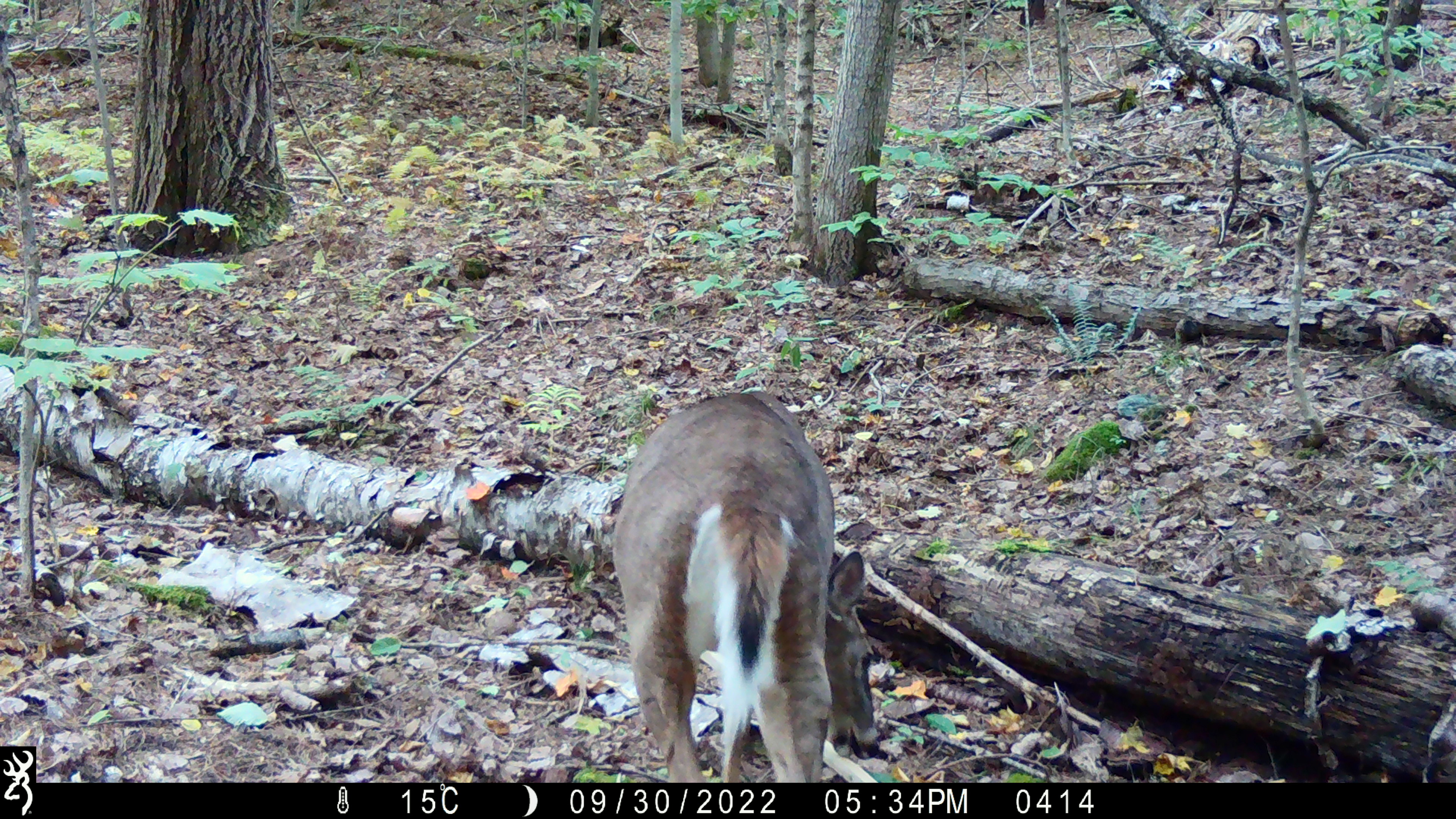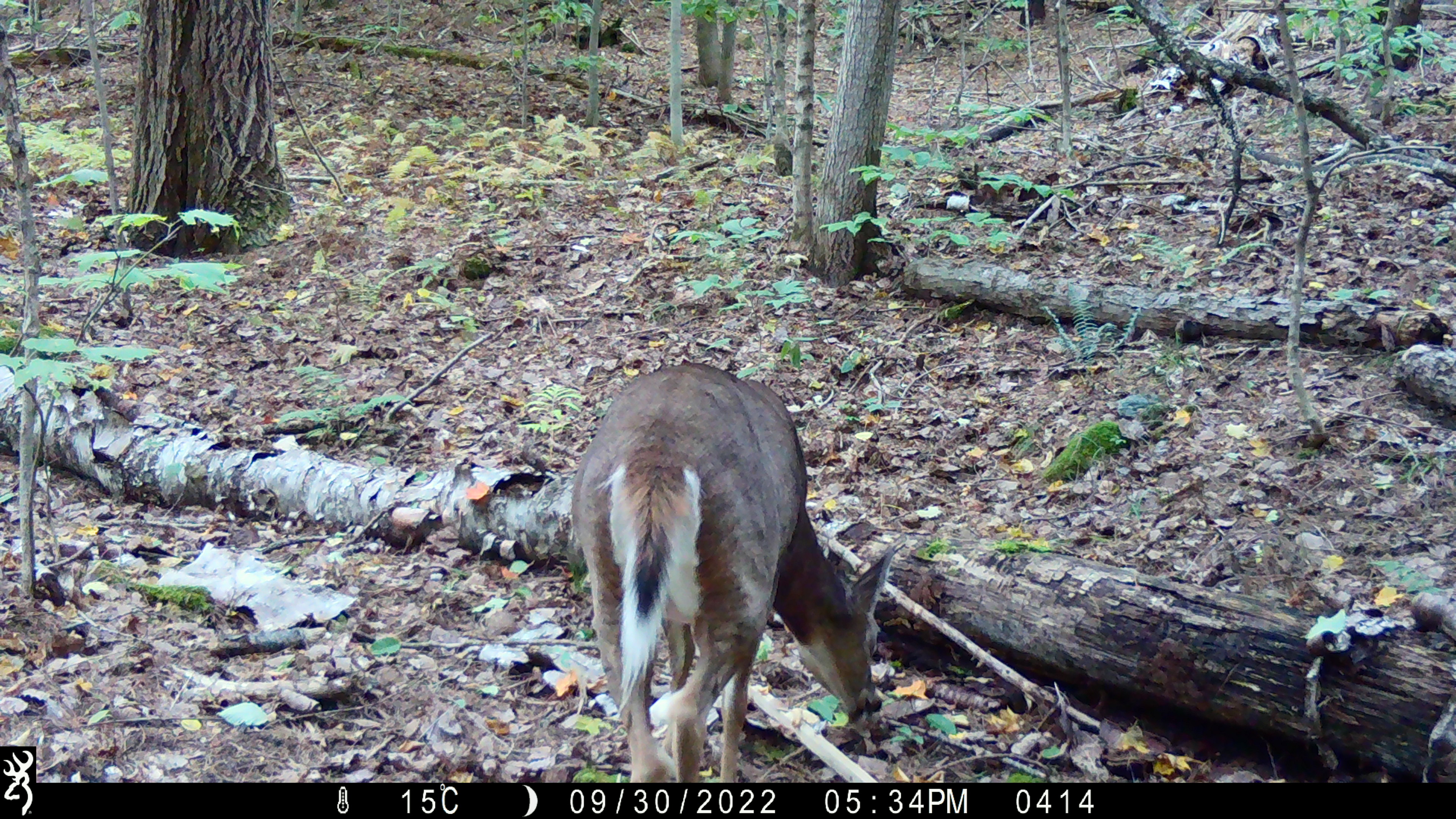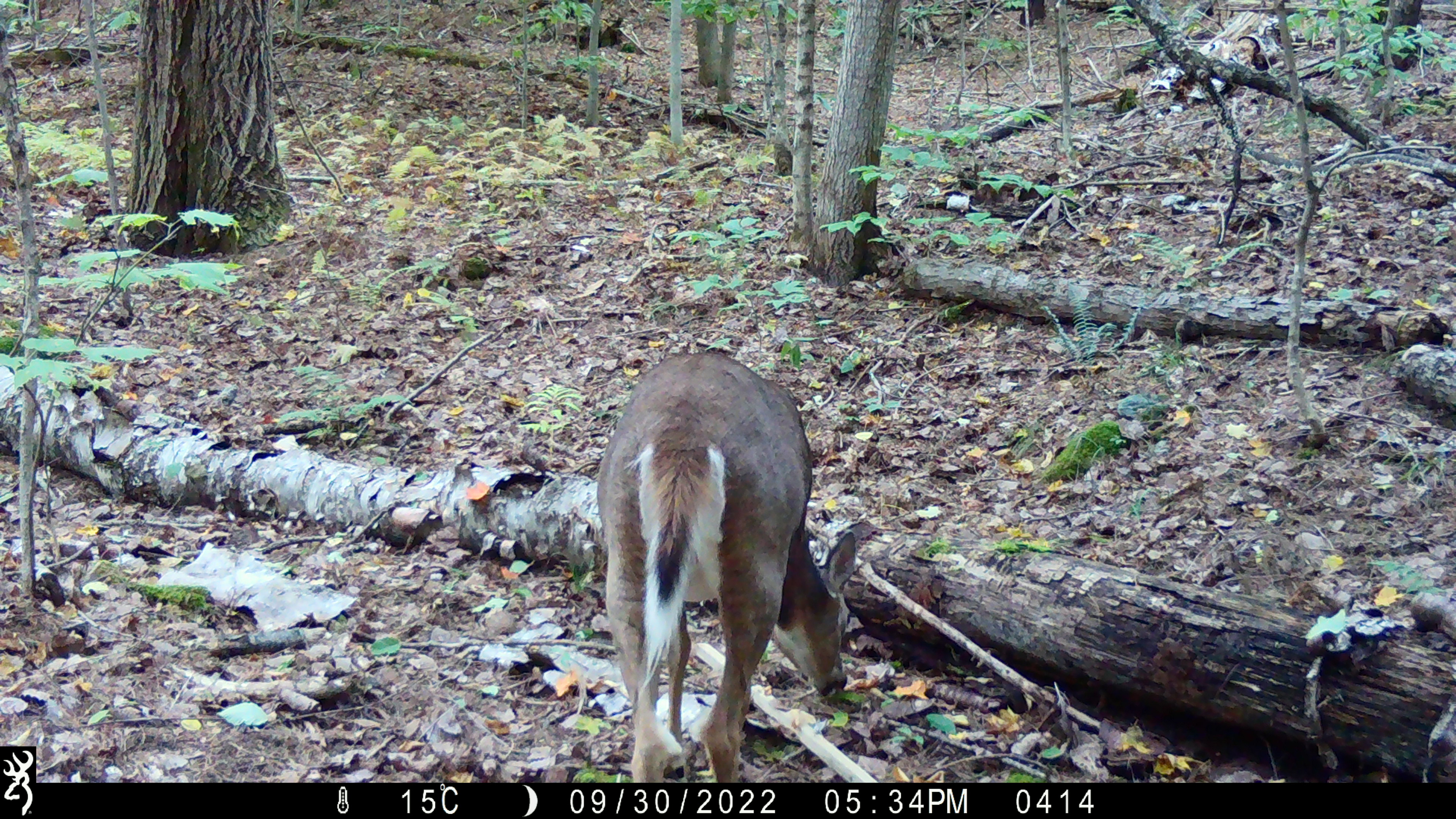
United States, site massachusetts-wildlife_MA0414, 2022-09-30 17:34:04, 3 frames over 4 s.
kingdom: Animalia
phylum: Chordata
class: Mammalia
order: Artiodactyla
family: Cervidae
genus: Odocoileus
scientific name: Odocoileus virginianus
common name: white-tailed deer